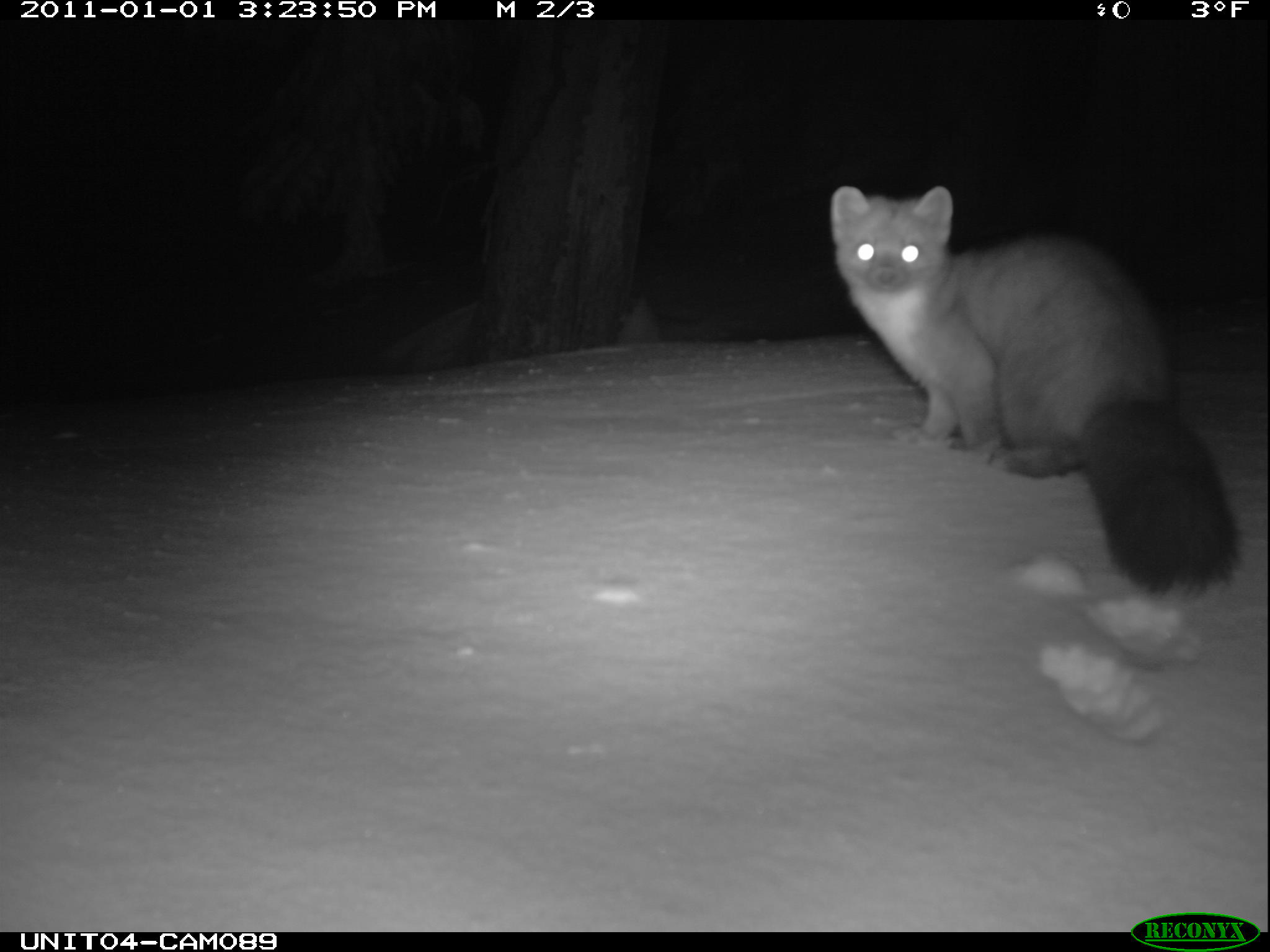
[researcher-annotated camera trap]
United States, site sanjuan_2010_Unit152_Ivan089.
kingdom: Animalia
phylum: Chordata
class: Mammalia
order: Carnivora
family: Mustelidae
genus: Martes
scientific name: Martes americana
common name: american marten